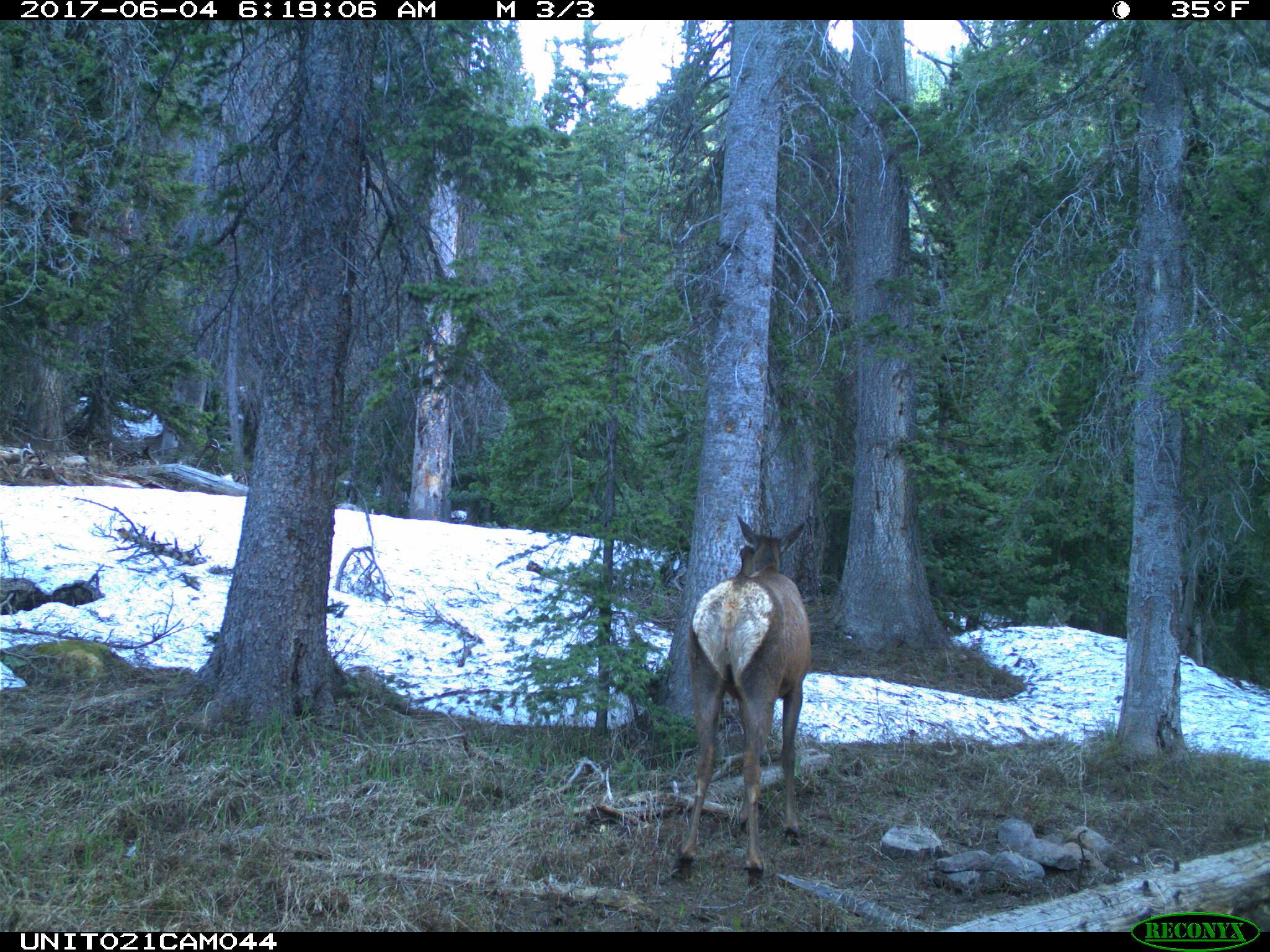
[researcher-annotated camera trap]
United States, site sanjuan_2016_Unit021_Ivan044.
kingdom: Animalia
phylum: Chordata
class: Mammalia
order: Artiodactyla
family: Cervidae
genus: Cervus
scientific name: Cervus elaphus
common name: red deer